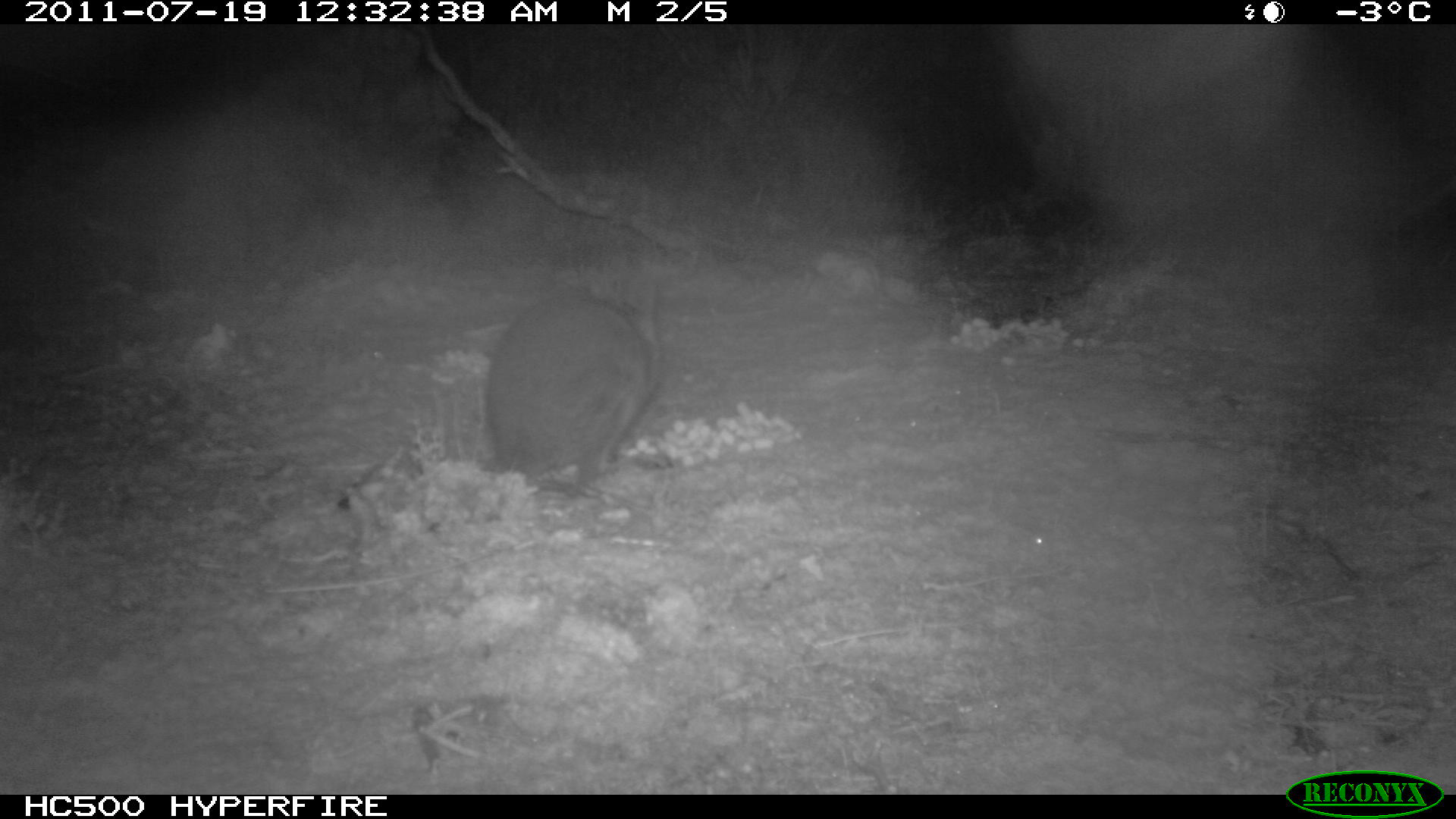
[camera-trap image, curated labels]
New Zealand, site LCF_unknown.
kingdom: Animalia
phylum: Chordata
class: Mammalia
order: Diprotodontia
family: Macropodidae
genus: Notamacropus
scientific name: Notamacropus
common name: wallaby